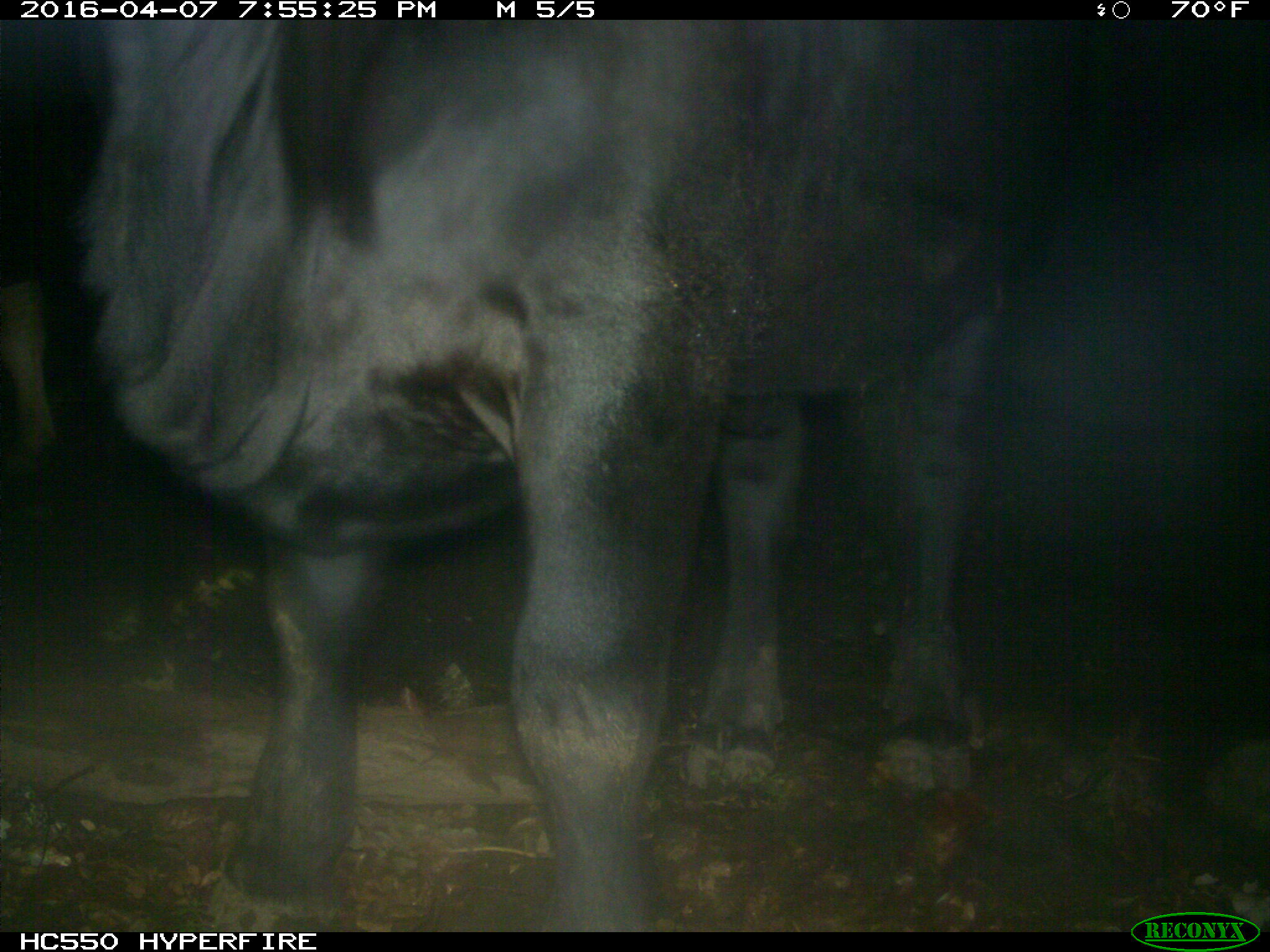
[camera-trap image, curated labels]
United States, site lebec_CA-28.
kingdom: Animalia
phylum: Chordata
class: Mammalia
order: Artiodactyla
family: Bovidae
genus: Bos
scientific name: Bos taurus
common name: domestic cow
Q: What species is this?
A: Bos taurus (domestic cow).